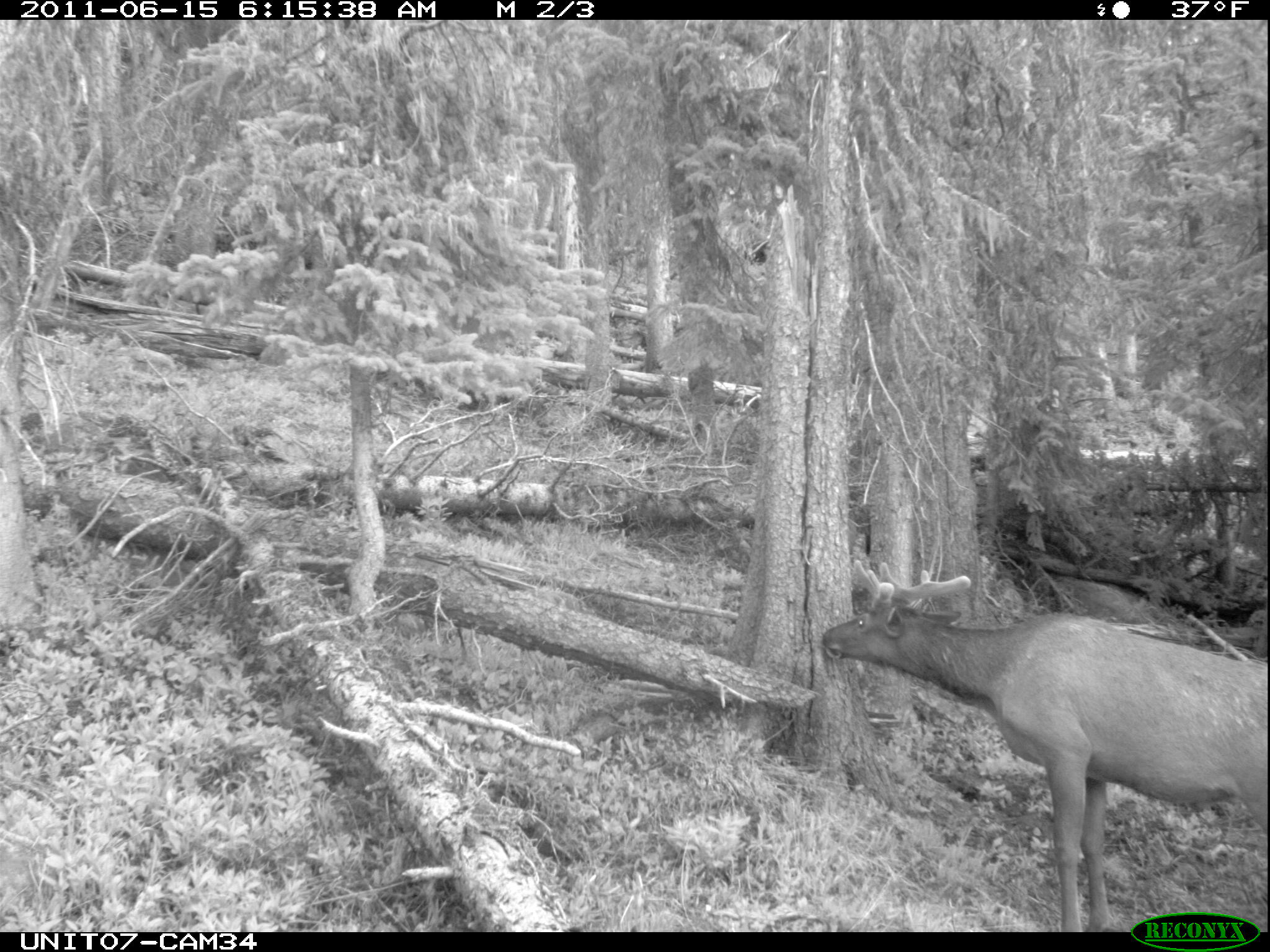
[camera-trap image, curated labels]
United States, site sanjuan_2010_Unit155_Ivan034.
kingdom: Animalia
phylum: Chordata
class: Mammalia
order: Artiodactyla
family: Cervidae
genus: Cervus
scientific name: Cervus elaphus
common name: red deer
Cervus elaphus (red deer).